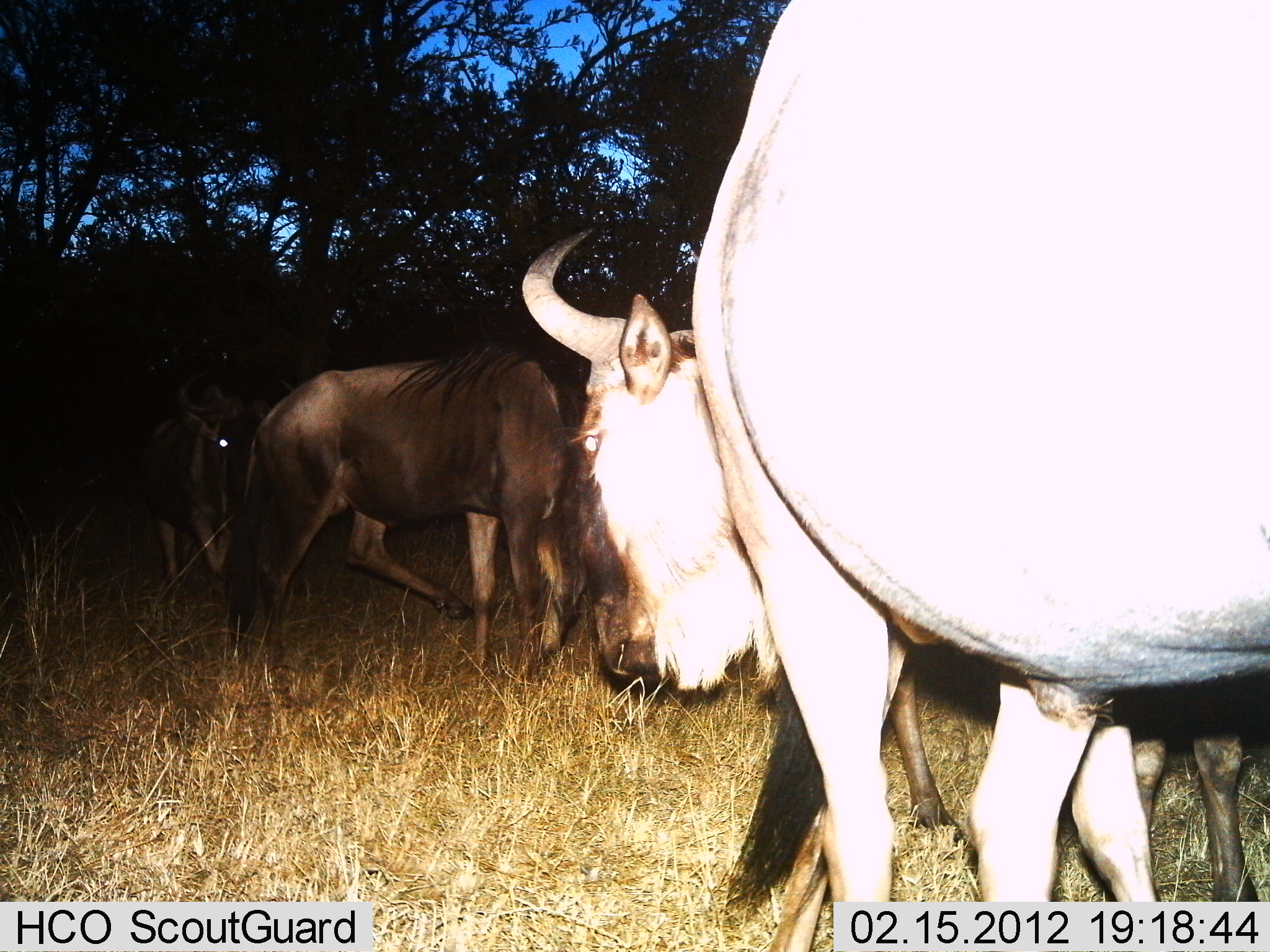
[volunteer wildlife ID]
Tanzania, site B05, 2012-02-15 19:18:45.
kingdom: Animalia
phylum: Chordata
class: Mammalia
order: Artiodactyla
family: Bovidae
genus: Connochaetes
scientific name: Connochaetes taurinus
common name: blue wildebeest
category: wildebeest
Wildebeest (blue wildebeest) (Connochaetes taurinus), count 4. Behavior (volunteer vote fractions): standing 67%, resting 0%, moving 44%, interacting 0%. Young present (vote fraction): 0%. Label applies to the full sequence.